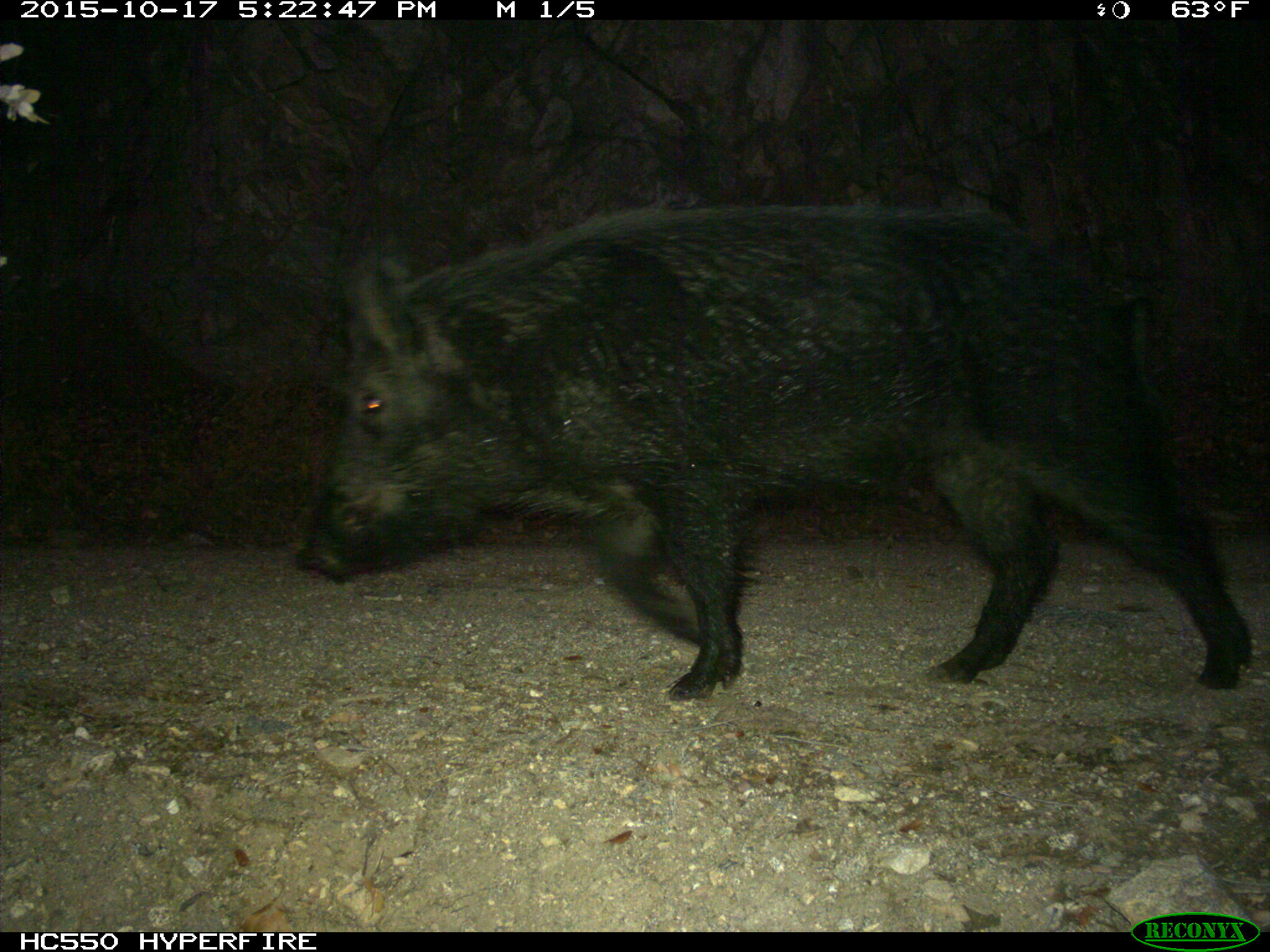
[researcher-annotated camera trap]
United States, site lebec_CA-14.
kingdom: Animalia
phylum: Chordata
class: Mammalia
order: Artiodactyla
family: Suidae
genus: Sus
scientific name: Sus scrofa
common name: wild boar